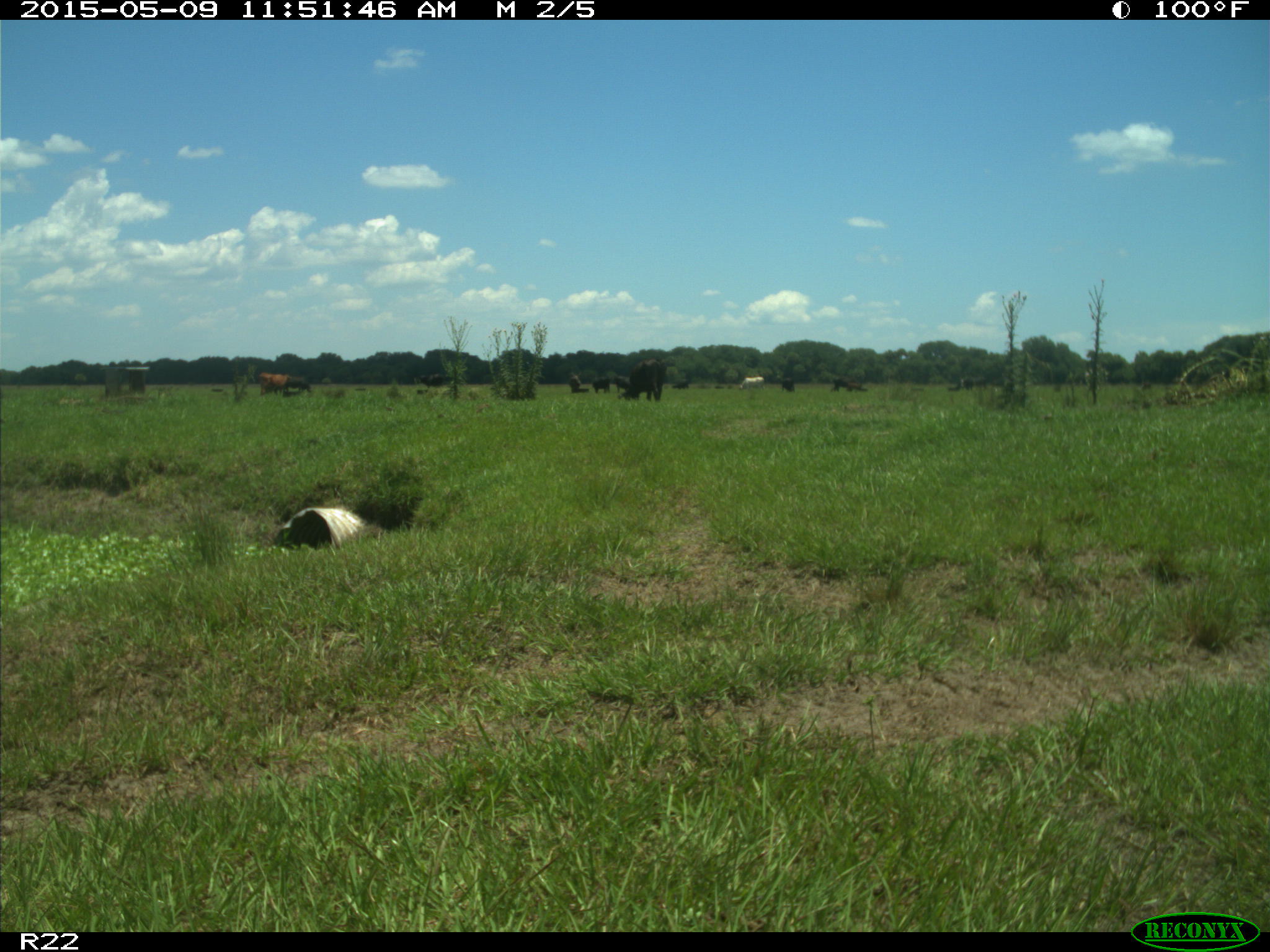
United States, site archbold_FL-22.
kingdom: Animalia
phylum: Chordata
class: Mammalia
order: Artiodactyla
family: Bovidae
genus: Bos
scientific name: Bos taurus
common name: domestic cow